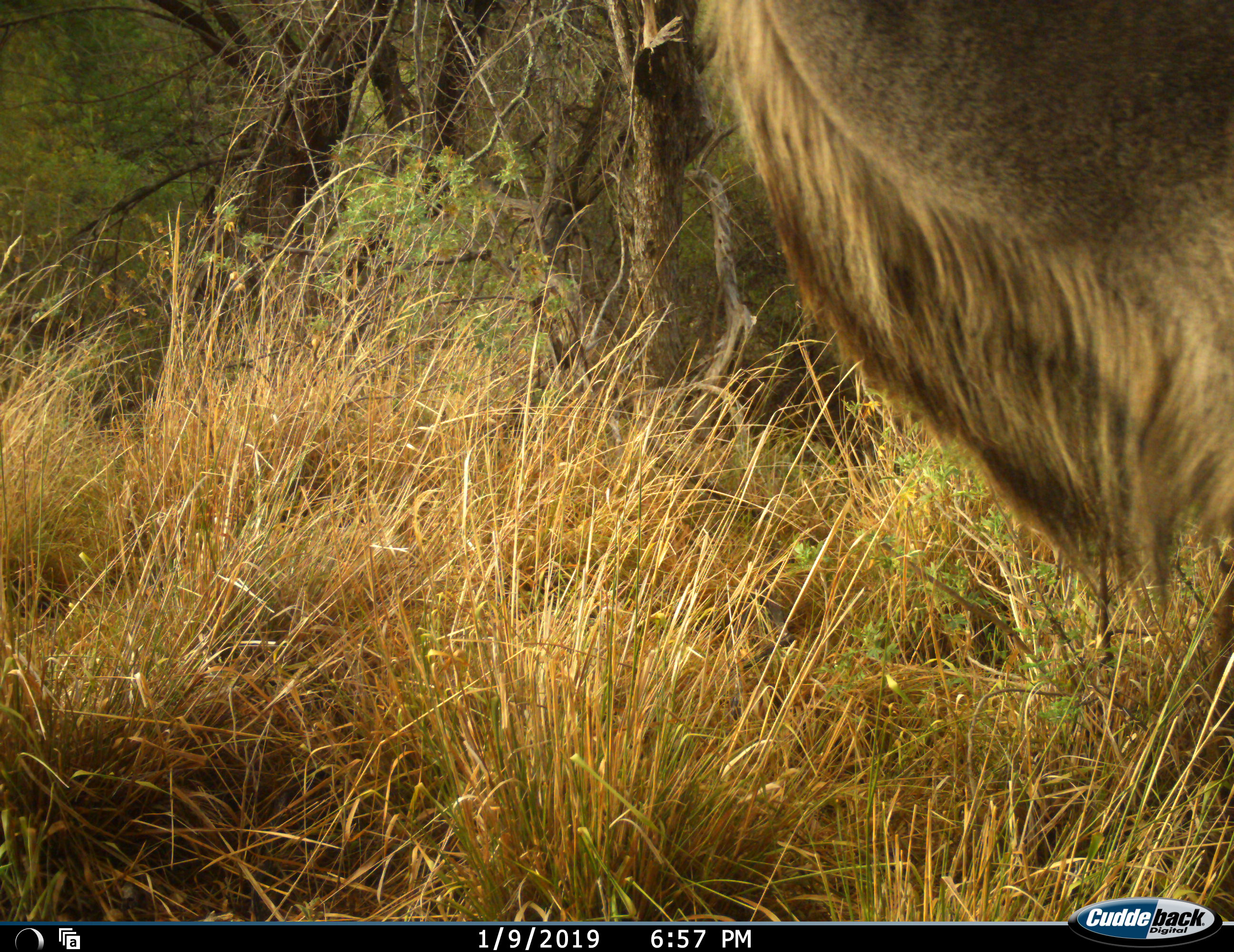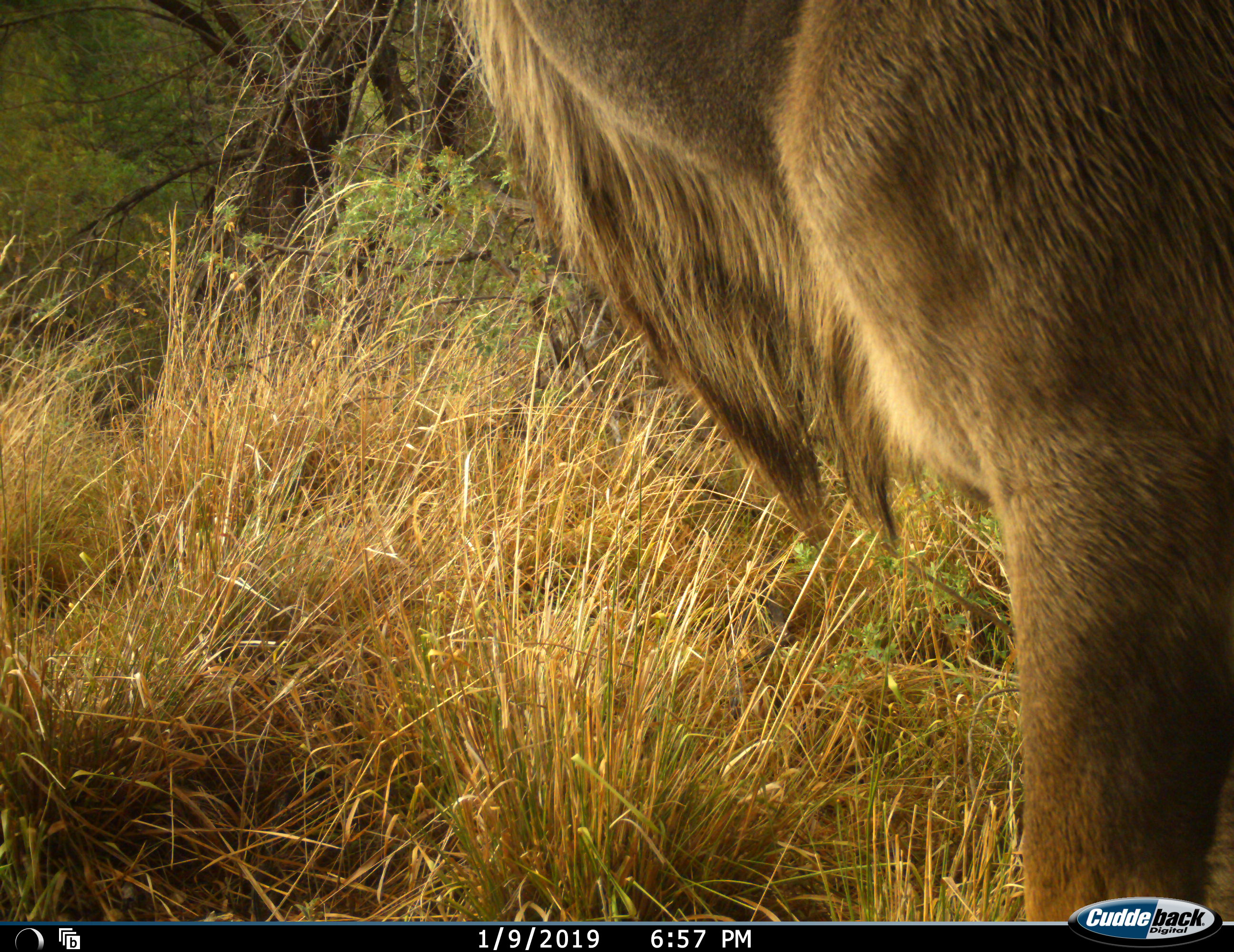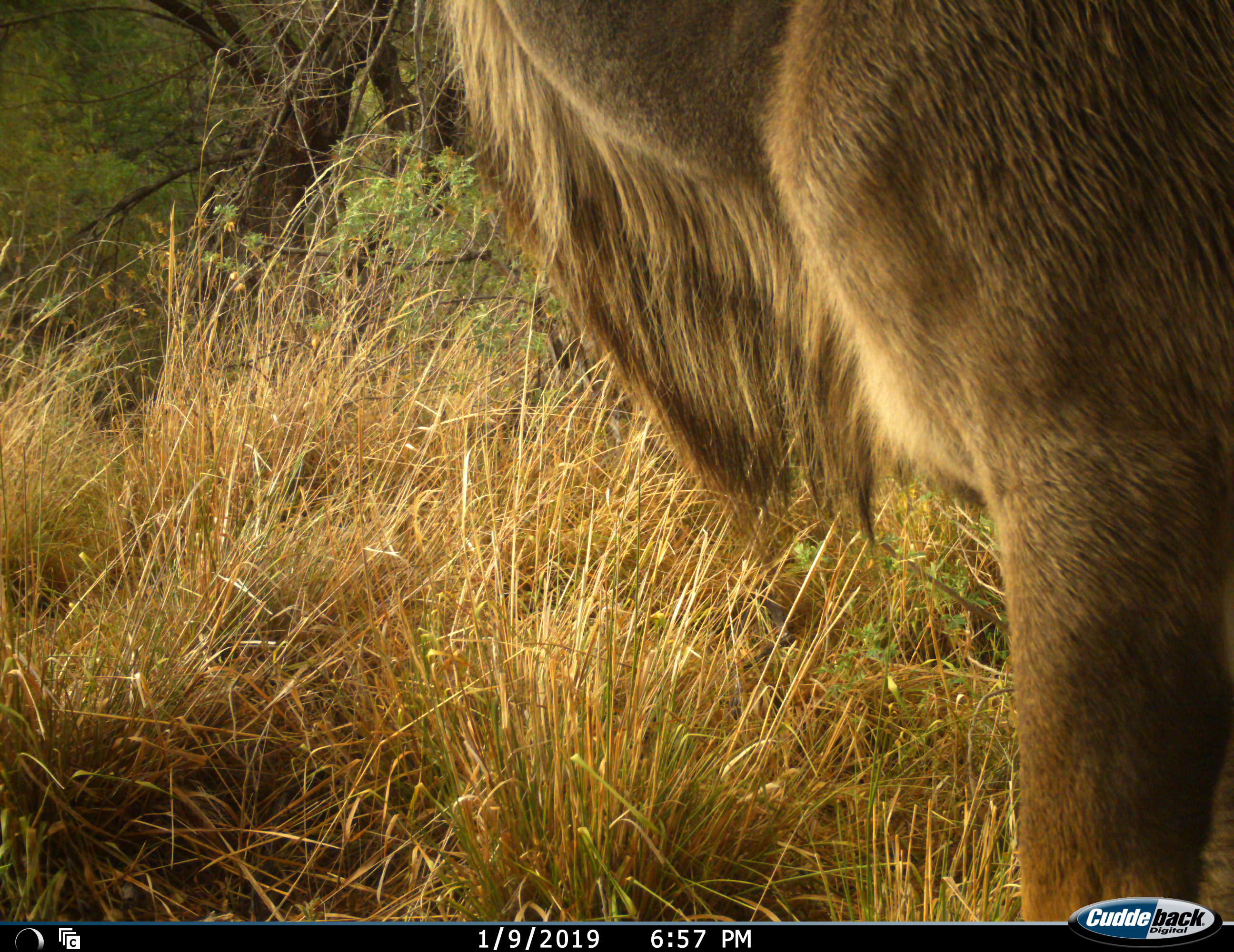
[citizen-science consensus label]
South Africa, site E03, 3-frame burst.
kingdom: Animalia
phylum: Chordata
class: Mammalia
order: Artiodactyla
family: Bovidae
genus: Tragelaphus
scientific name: Tragelaphus strepsiceros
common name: greater kudu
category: kudu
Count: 1.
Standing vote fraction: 60%.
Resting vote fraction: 0%.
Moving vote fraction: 40%.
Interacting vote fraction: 0%.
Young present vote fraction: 0%.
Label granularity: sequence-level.